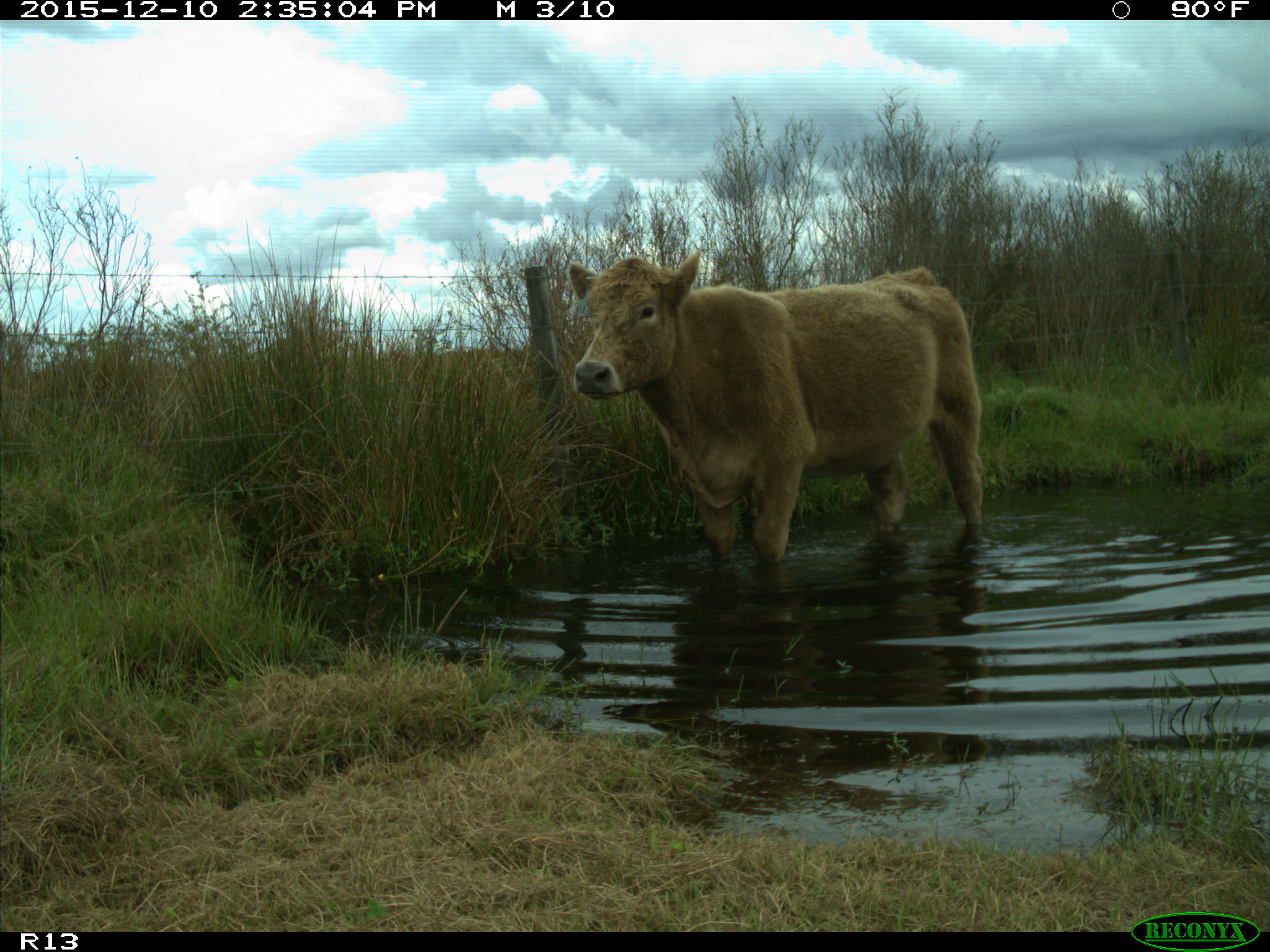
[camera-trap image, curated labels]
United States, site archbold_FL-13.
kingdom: Animalia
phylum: Chordata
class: Mammalia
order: Artiodactyla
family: Bovidae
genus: Bos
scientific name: Bos taurus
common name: domestic cow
Bos taurus (domestic cow).